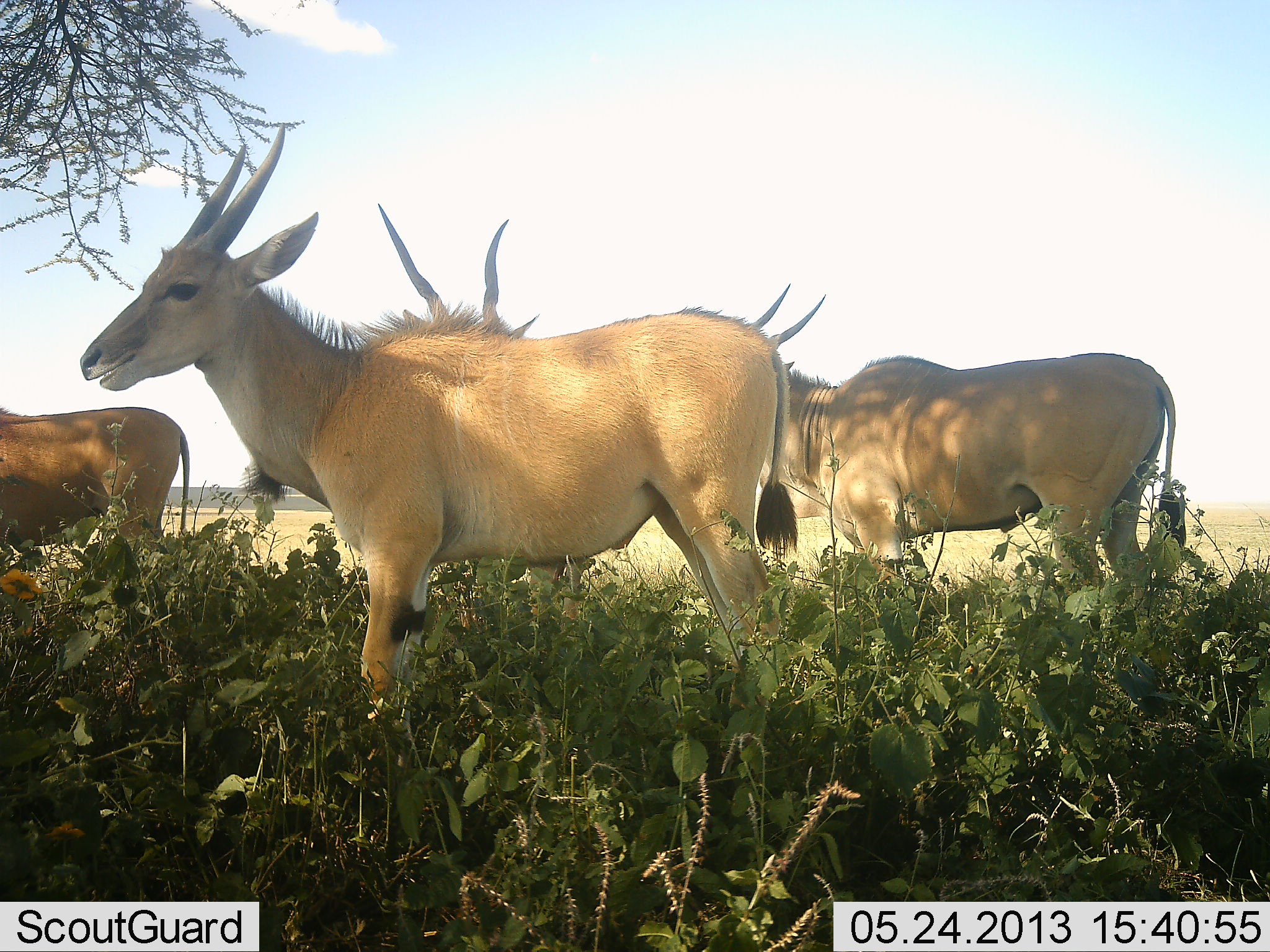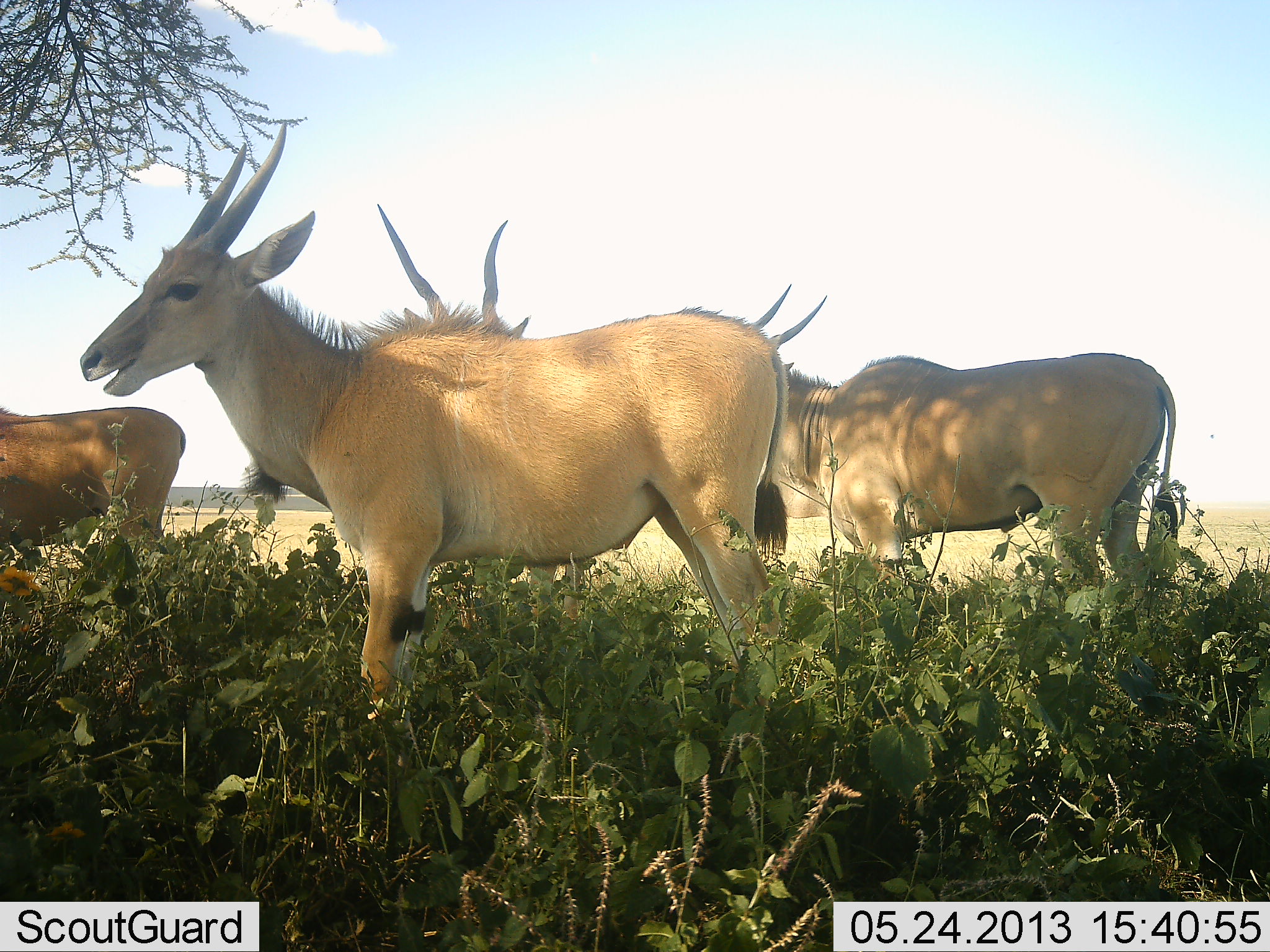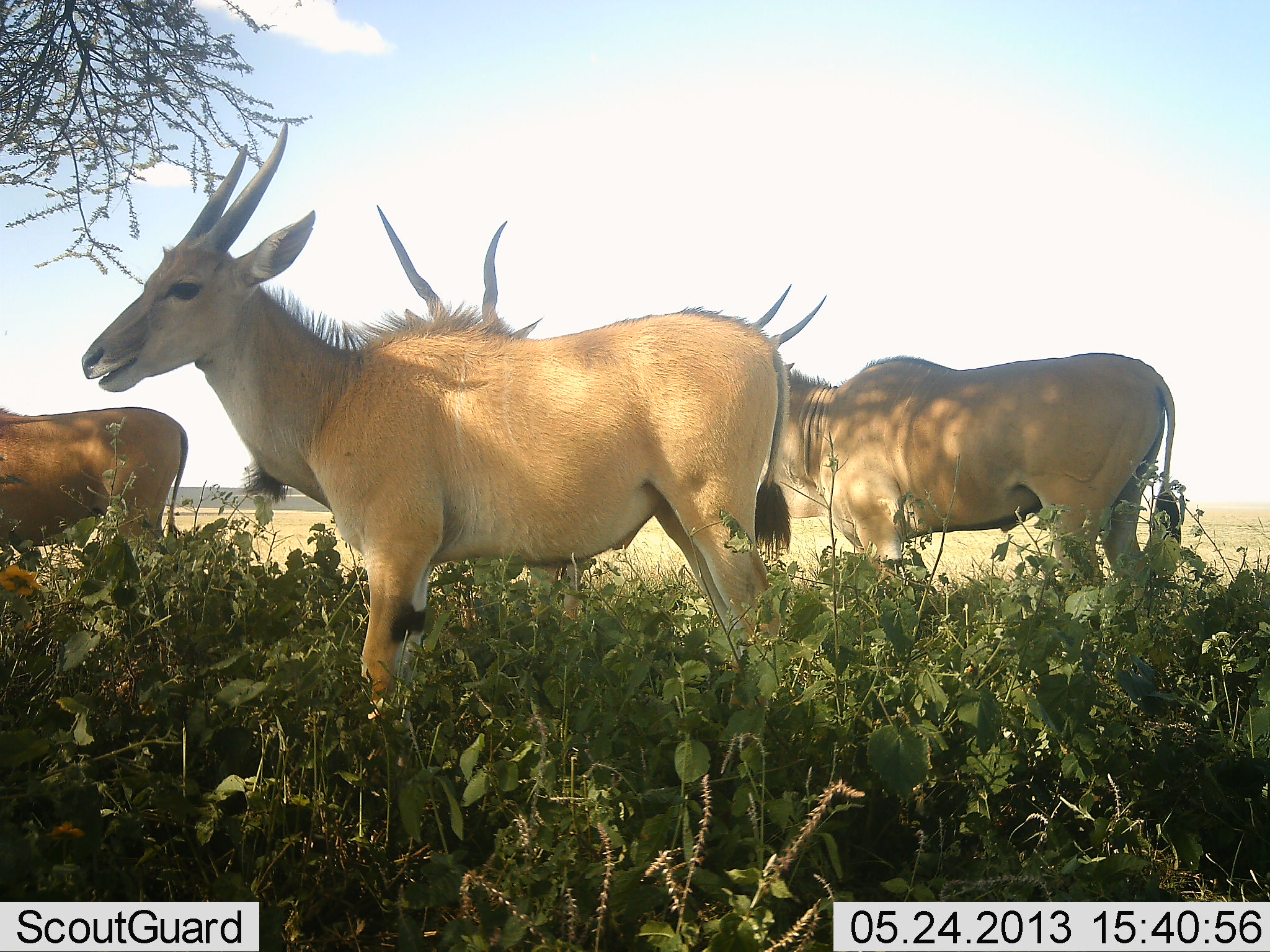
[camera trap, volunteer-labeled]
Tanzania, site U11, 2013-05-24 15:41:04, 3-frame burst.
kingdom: Animalia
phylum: Chordata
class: Mammalia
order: Artiodactyla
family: Bovidae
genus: Tragelaphus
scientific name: Tragelaphus oryx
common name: eland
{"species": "eland (Tragelaphus oryx)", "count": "4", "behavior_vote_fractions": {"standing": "75%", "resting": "4%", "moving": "0%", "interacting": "0%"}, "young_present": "4%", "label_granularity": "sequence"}